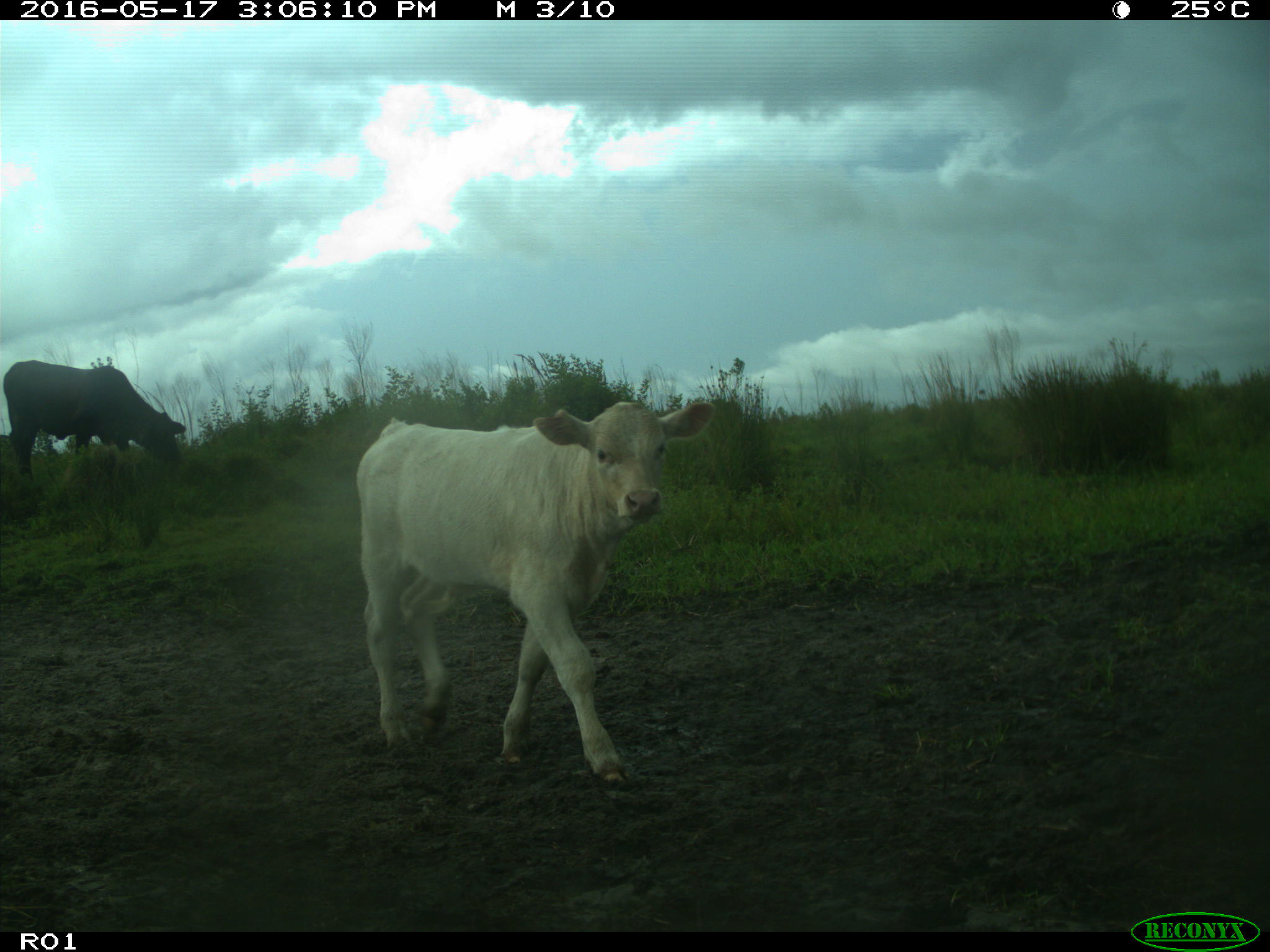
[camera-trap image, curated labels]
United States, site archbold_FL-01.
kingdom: Animalia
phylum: Chordata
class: Mammalia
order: Artiodactyla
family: Bovidae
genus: Bos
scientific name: Bos taurus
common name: domestic cow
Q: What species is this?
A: Bos taurus (domestic cow).